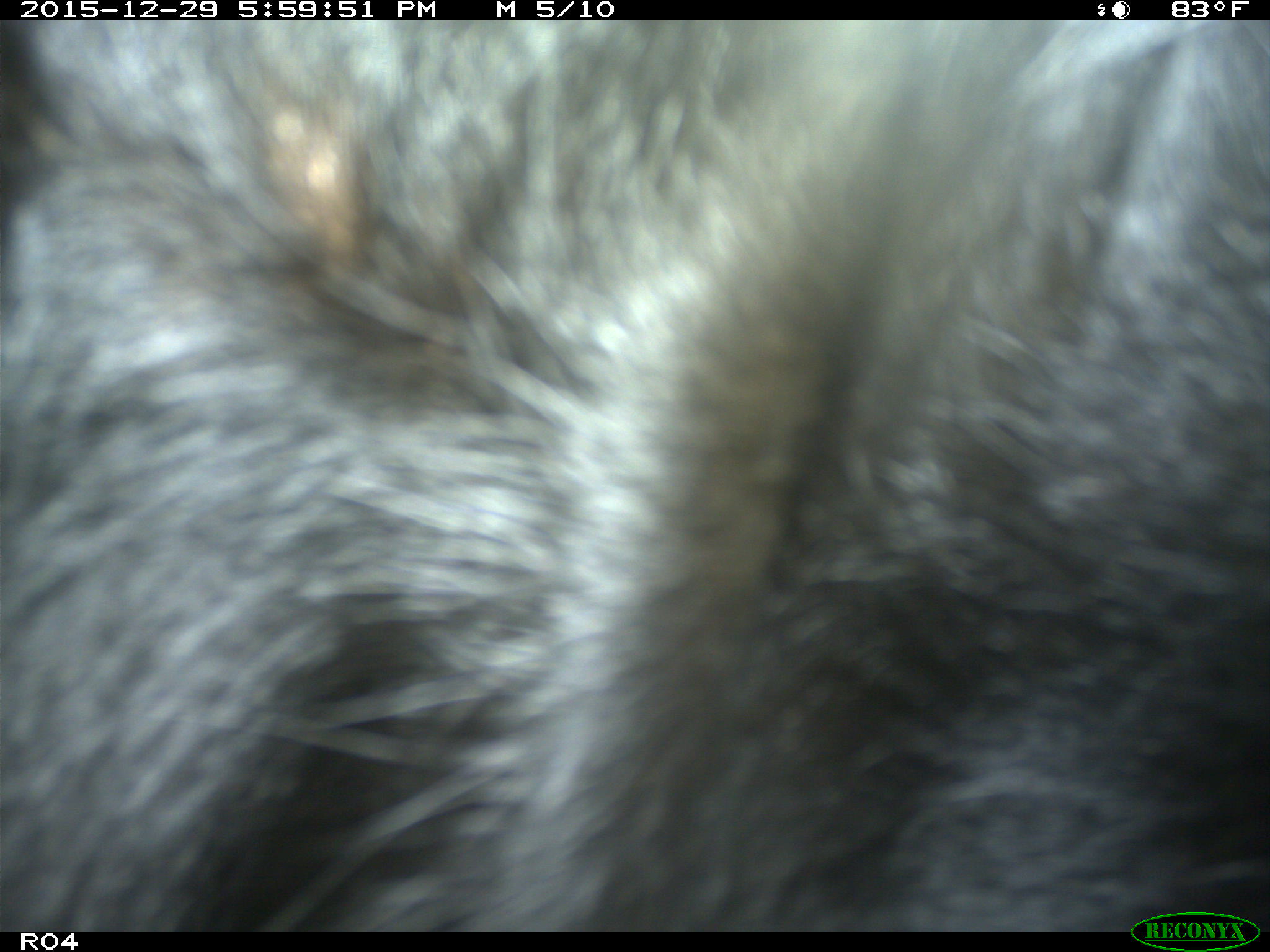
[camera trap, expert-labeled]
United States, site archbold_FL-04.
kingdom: Animalia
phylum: Chordata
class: Mammalia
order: Artiodactyla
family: Bovidae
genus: Bos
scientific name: Bos taurus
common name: domestic cow